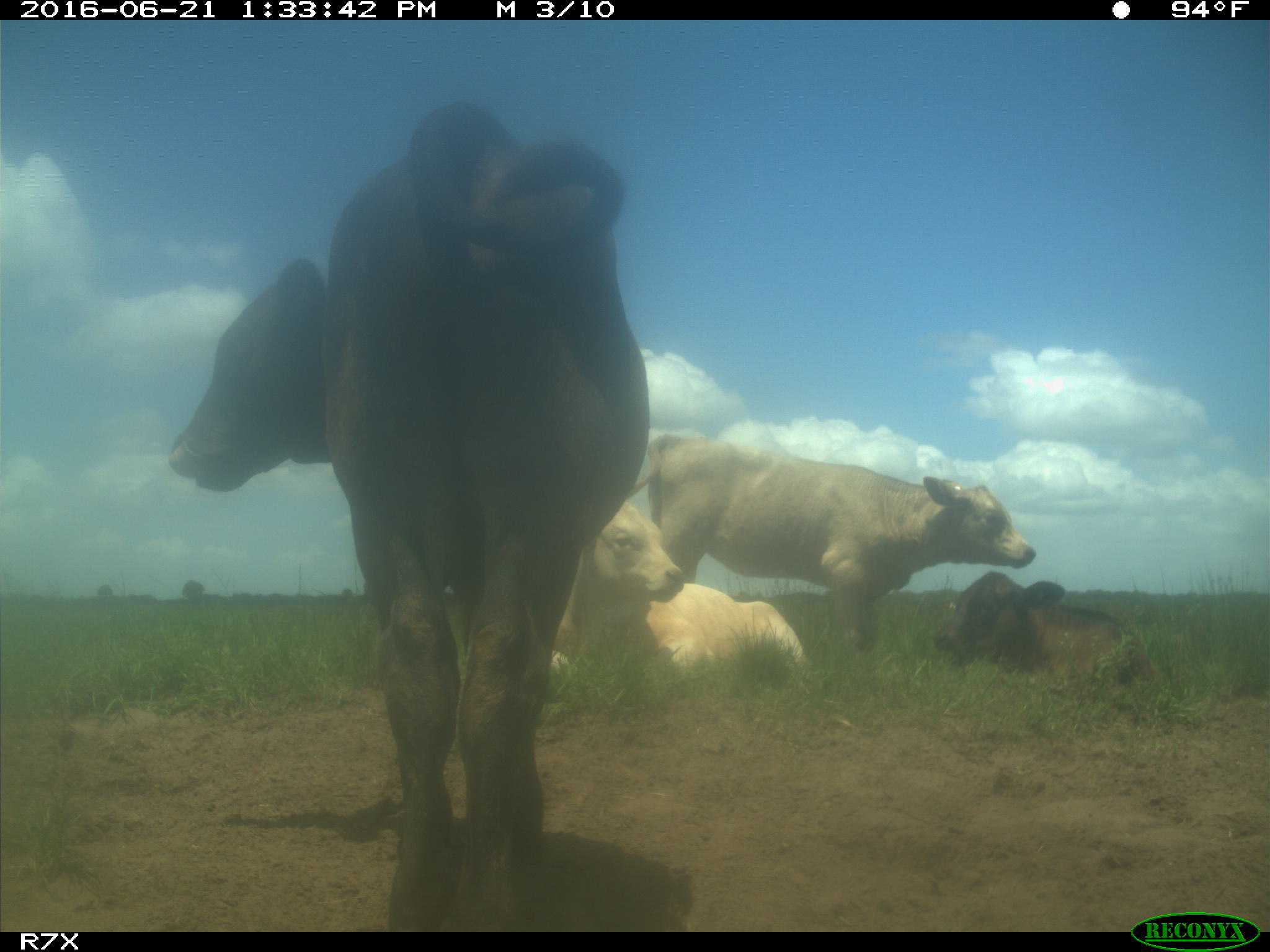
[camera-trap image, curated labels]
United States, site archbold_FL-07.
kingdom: Animalia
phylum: Chordata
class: Mammalia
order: Artiodactyla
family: Bovidae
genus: Bos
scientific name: Bos taurus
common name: domestic cow